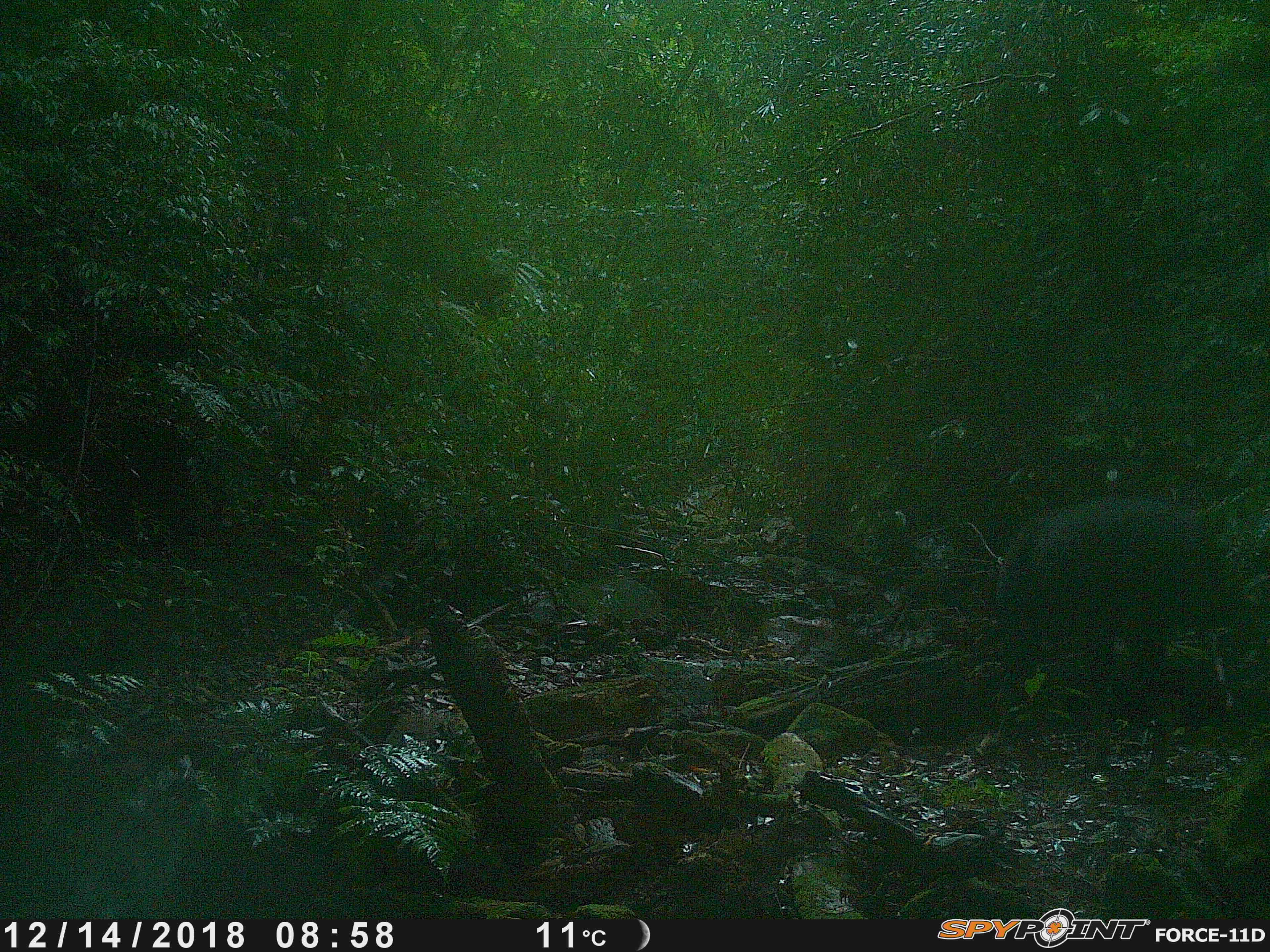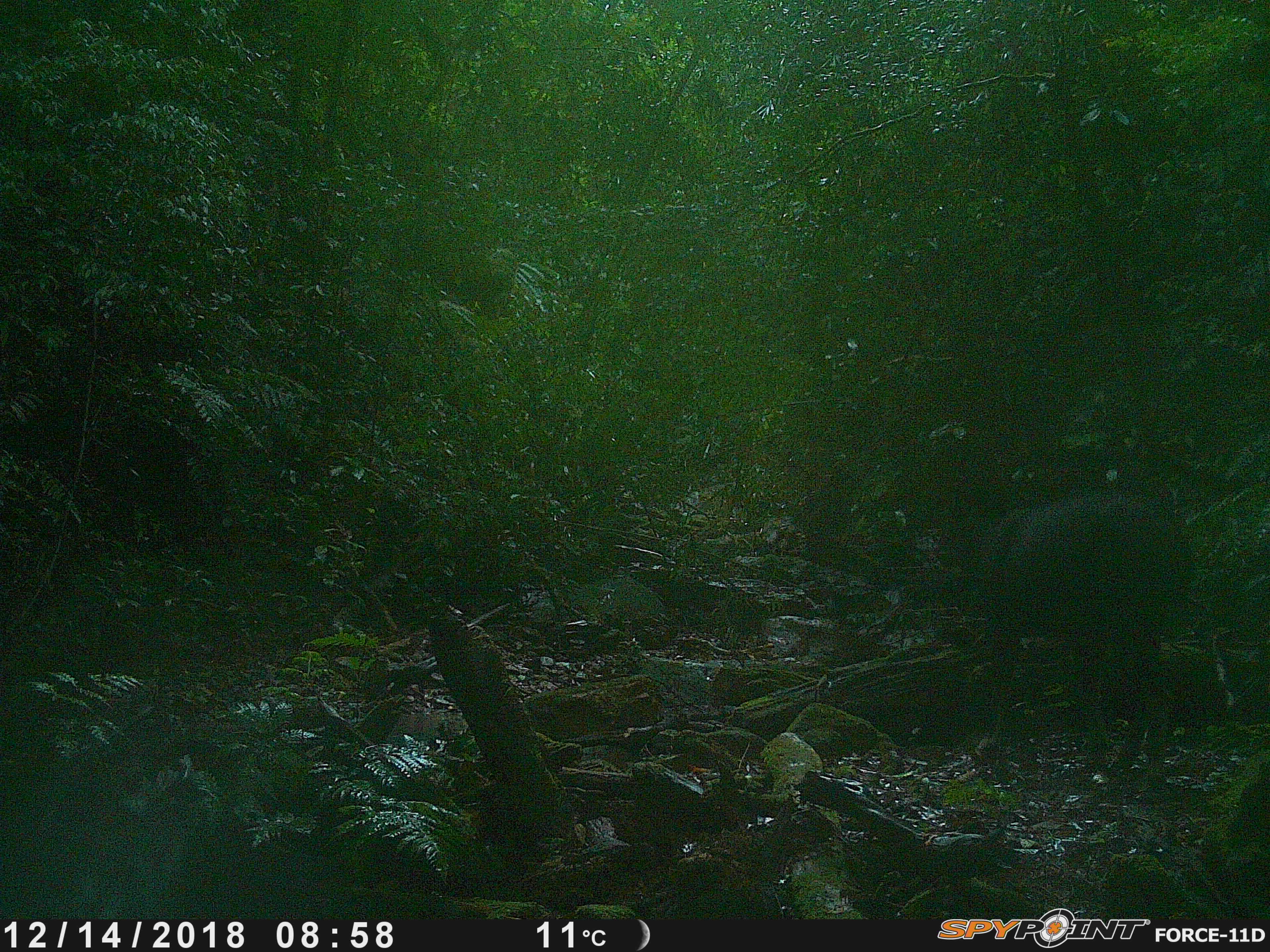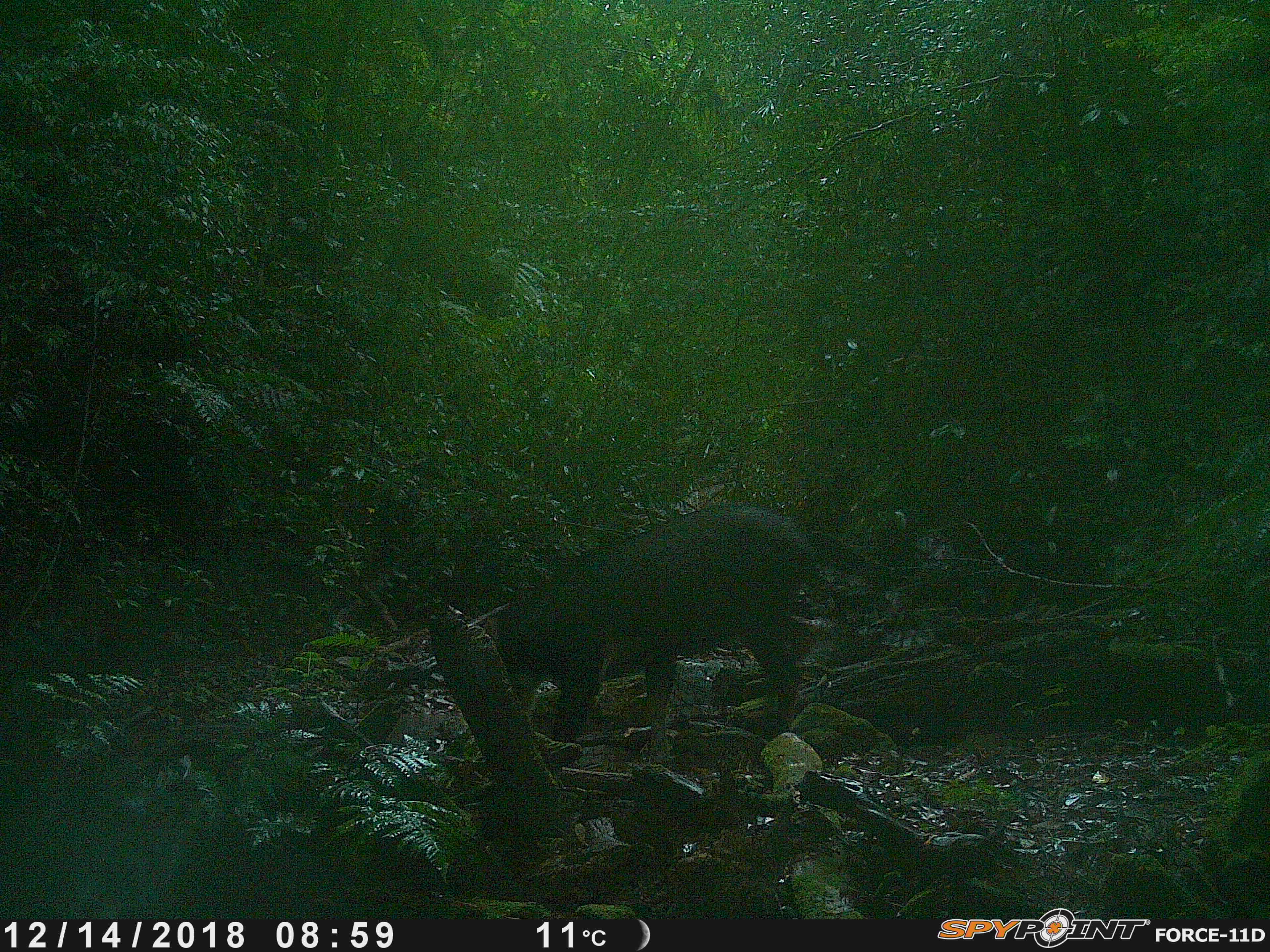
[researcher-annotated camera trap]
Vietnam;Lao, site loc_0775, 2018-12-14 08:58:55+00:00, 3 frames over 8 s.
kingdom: Animalia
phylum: Chordata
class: Mammalia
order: Artiodactyla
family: Bovidae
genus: Capricornis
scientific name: Capricornis sumatraensis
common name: chinese serow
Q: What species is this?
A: Chinese serow (Capricornis sumatraensis).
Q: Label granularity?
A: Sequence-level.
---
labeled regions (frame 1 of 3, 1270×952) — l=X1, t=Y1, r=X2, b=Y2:
chinese serow: l=992, t=493, r=1262, b=784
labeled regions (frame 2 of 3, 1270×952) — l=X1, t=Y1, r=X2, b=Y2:
chinese serow: l=977, t=490, r=1185, b=789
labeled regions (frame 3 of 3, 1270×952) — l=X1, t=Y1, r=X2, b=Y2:
chinese serow: l=494, t=502, r=813, b=764